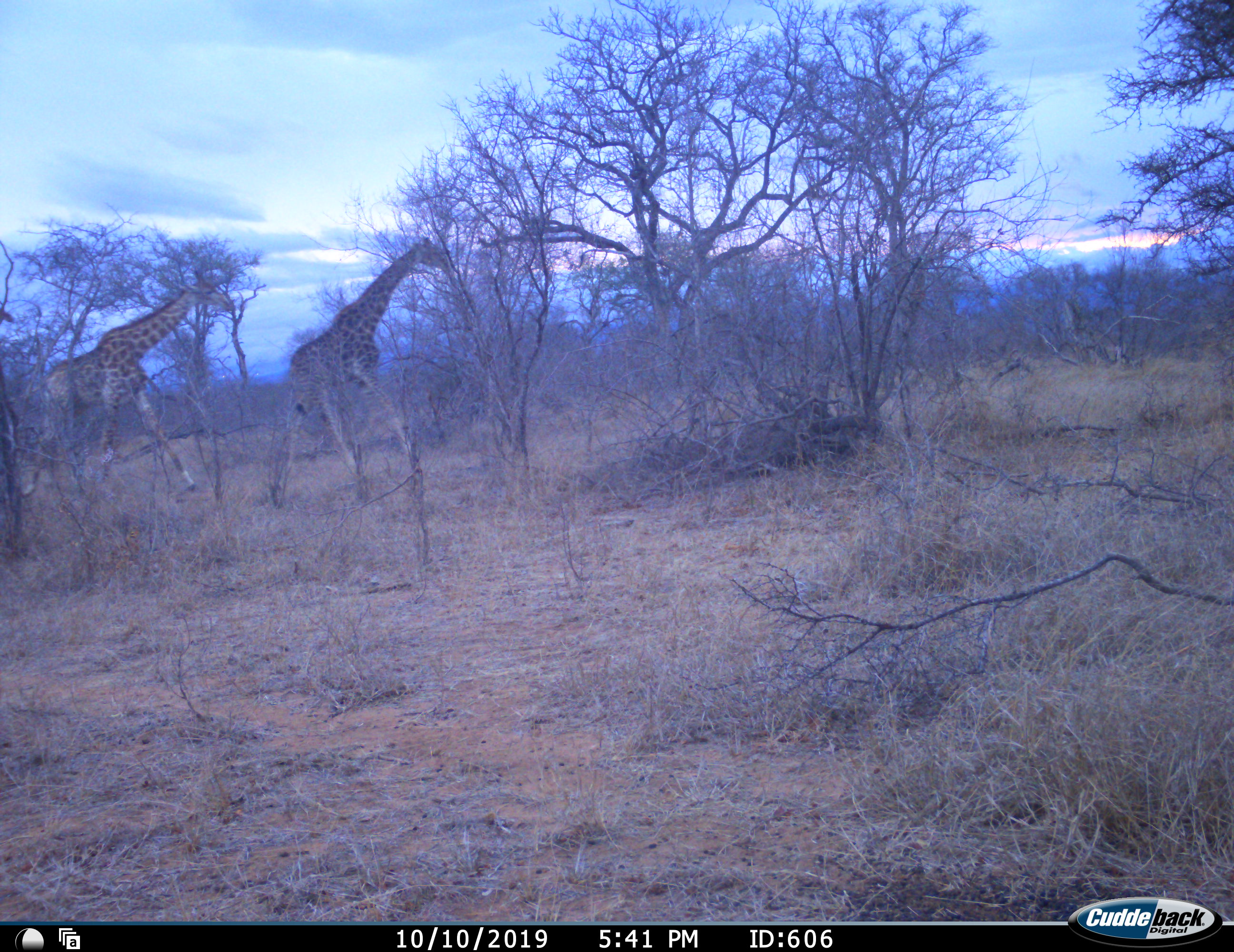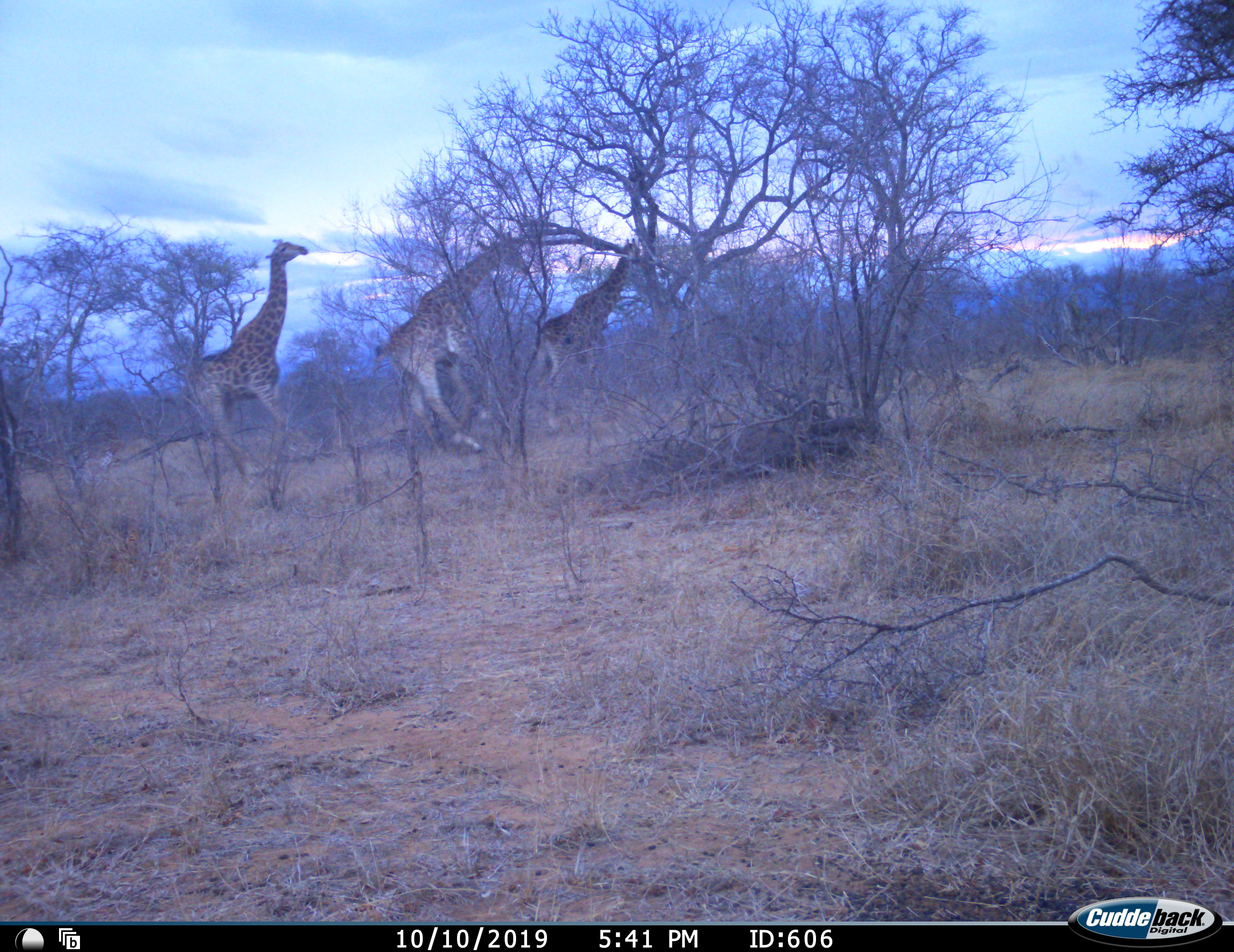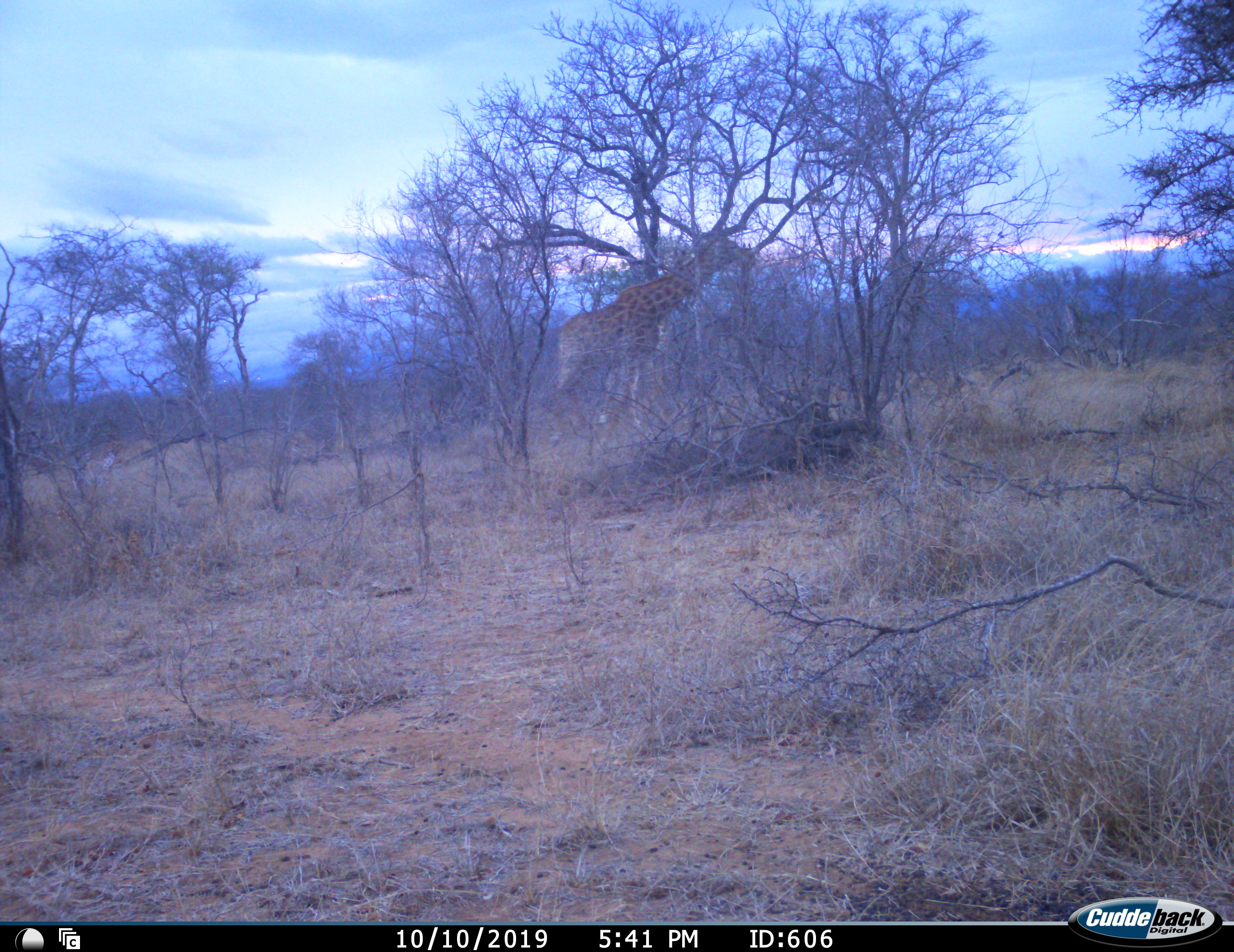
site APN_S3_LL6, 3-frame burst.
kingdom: Animalia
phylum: Chordata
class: Mammalia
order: Artiodactyla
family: Giraffidae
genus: Giraffa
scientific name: Giraffa camelopardalis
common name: giraffe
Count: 3.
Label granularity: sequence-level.